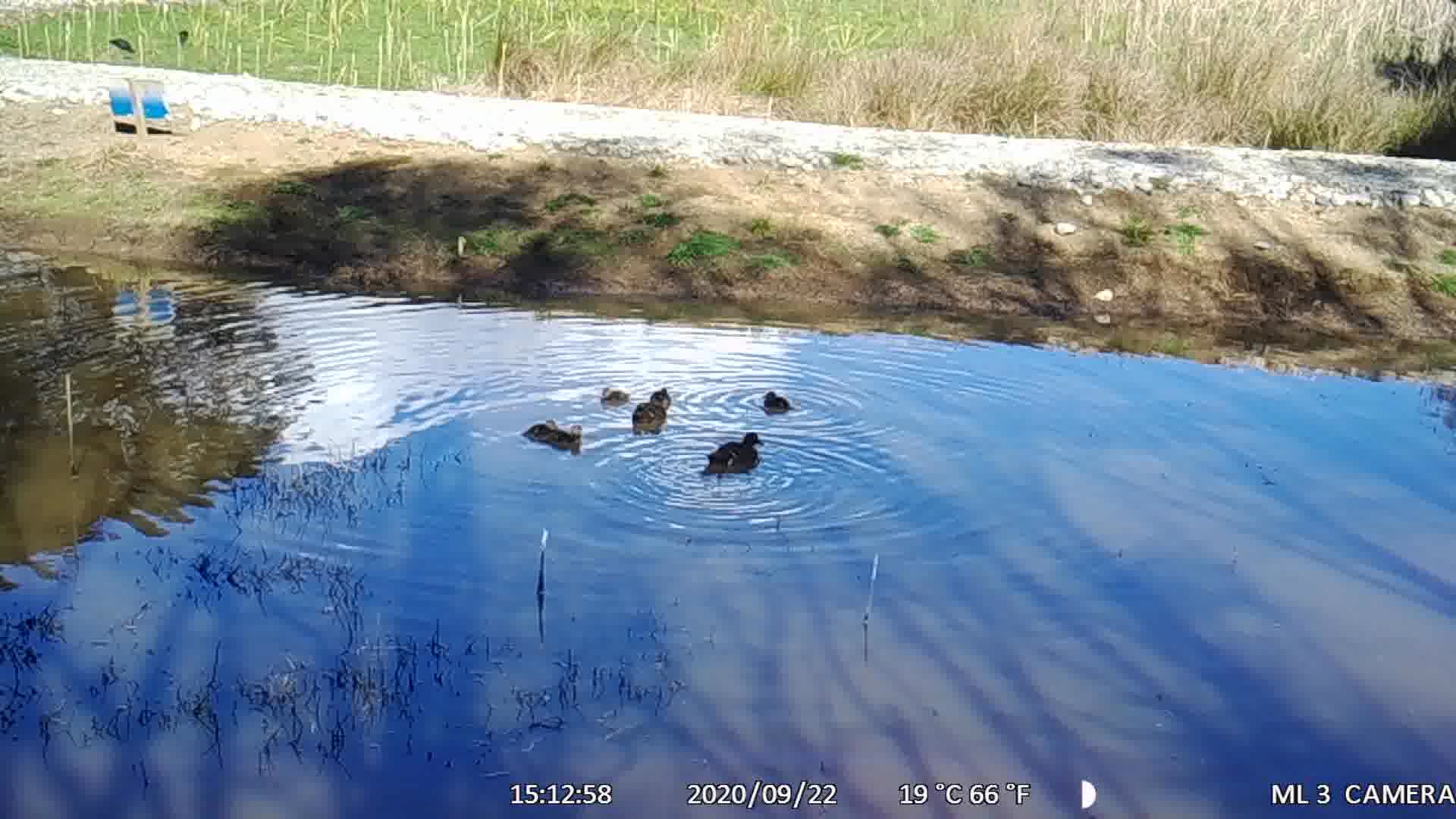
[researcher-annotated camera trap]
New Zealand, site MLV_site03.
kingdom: Animalia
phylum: Chordata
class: Aves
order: Anseriformes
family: Anatidae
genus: Anas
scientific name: Anas chlorotis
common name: brown teal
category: pateke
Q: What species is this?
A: Pateke (brown teal) (Anas chlorotis).